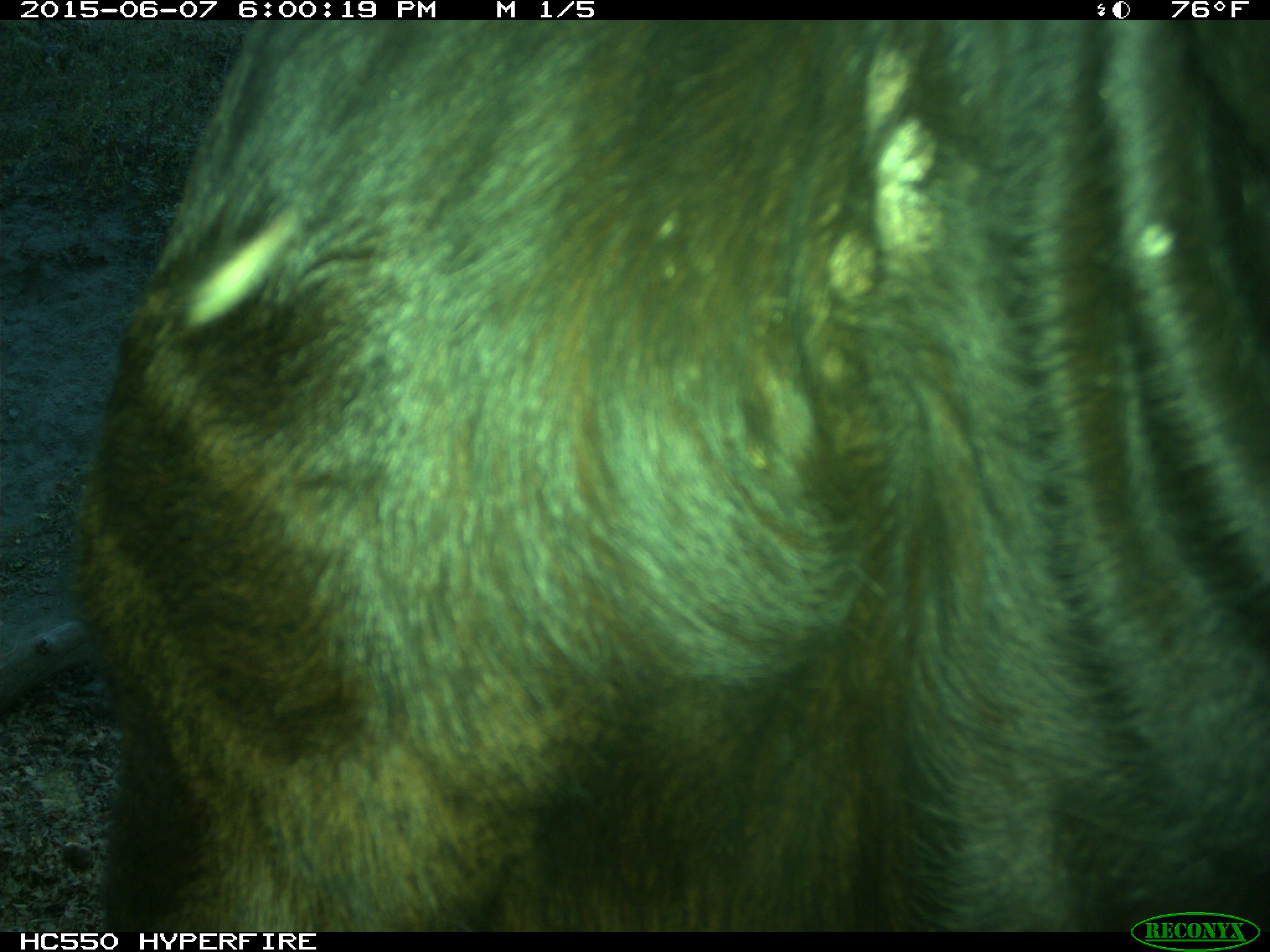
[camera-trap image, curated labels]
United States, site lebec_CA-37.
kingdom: Animalia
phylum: Chordata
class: Mammalia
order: Artiodactyla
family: Bovidae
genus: Bos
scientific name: Bos taurus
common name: domestic cow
Bos taurus (domestic cow).